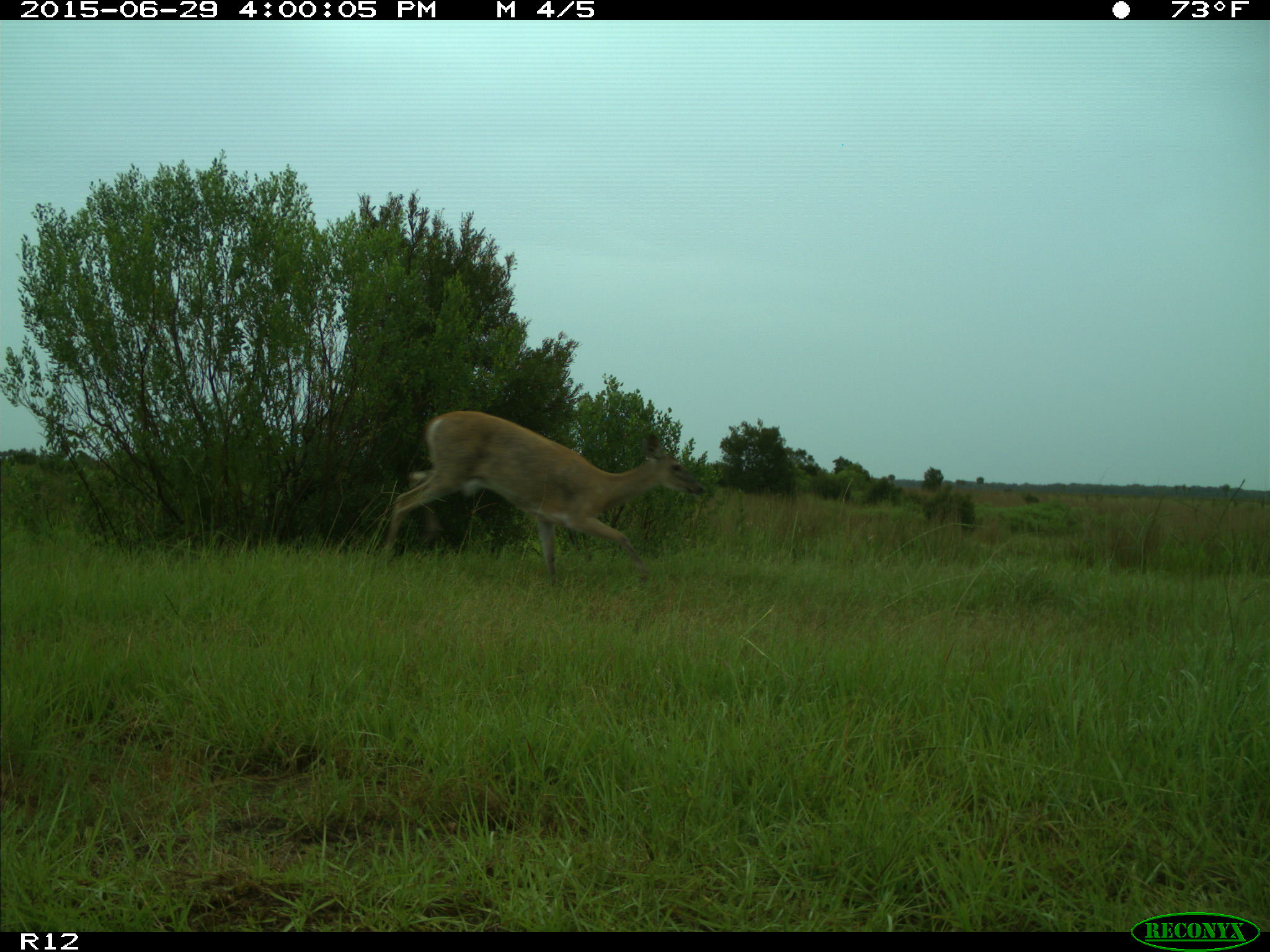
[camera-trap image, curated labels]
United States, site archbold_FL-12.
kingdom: Animalia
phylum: Chordata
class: Mammalia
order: Artiodactyla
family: Cervidae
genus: Odocoileus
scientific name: Odocoileus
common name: deer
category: unidentified deer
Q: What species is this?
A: Unidentified deer (deer) (Odocoileus).